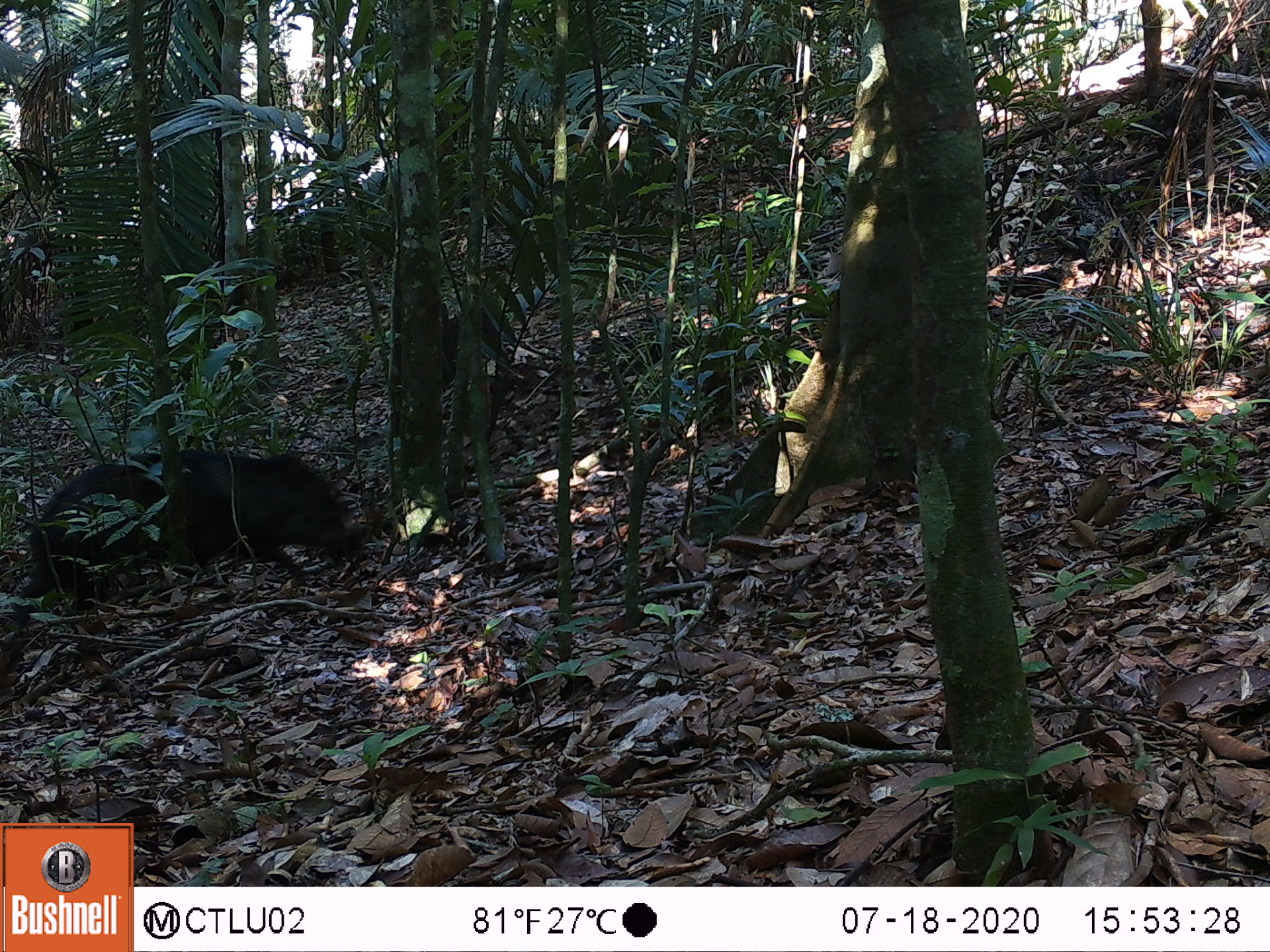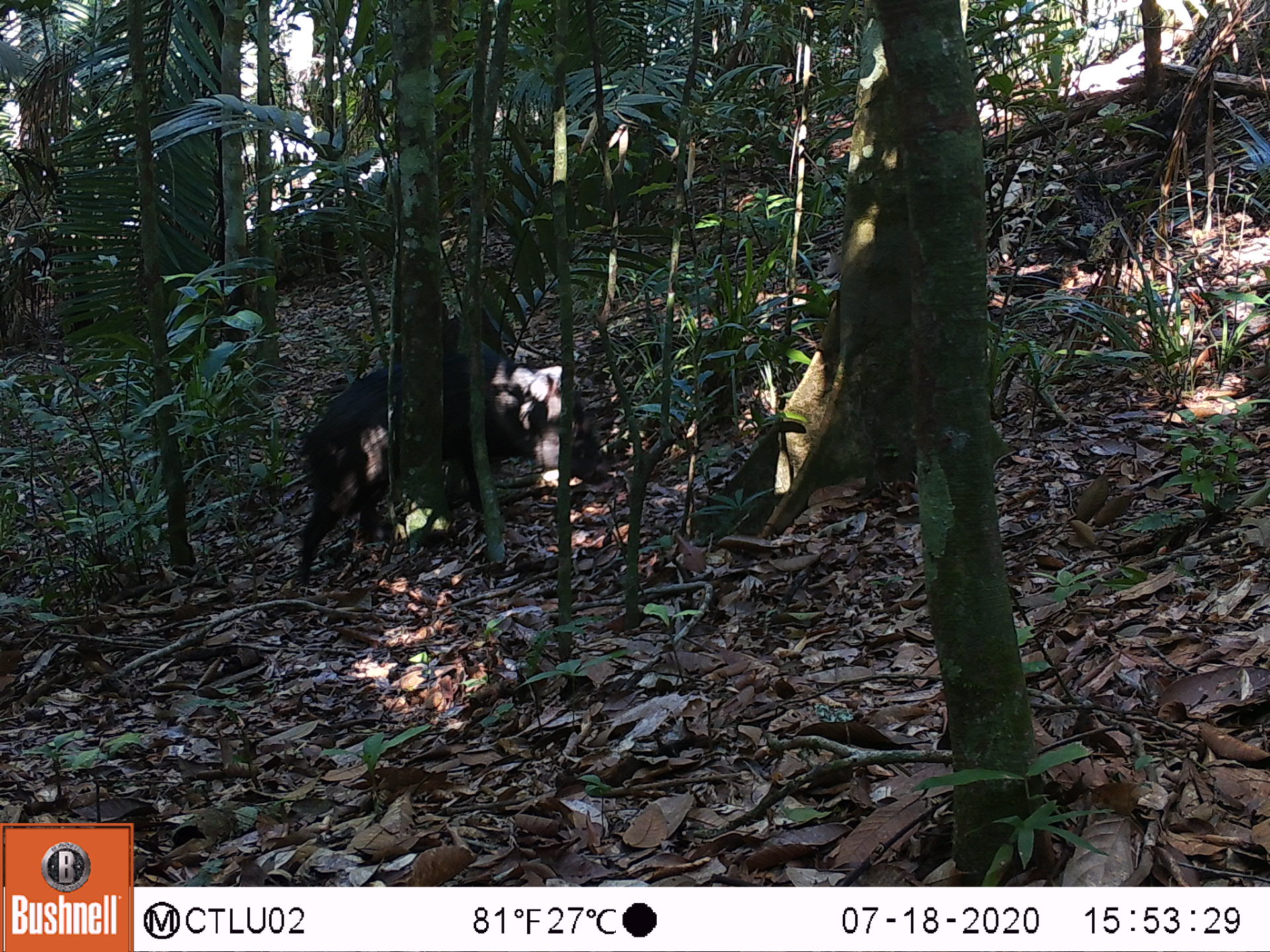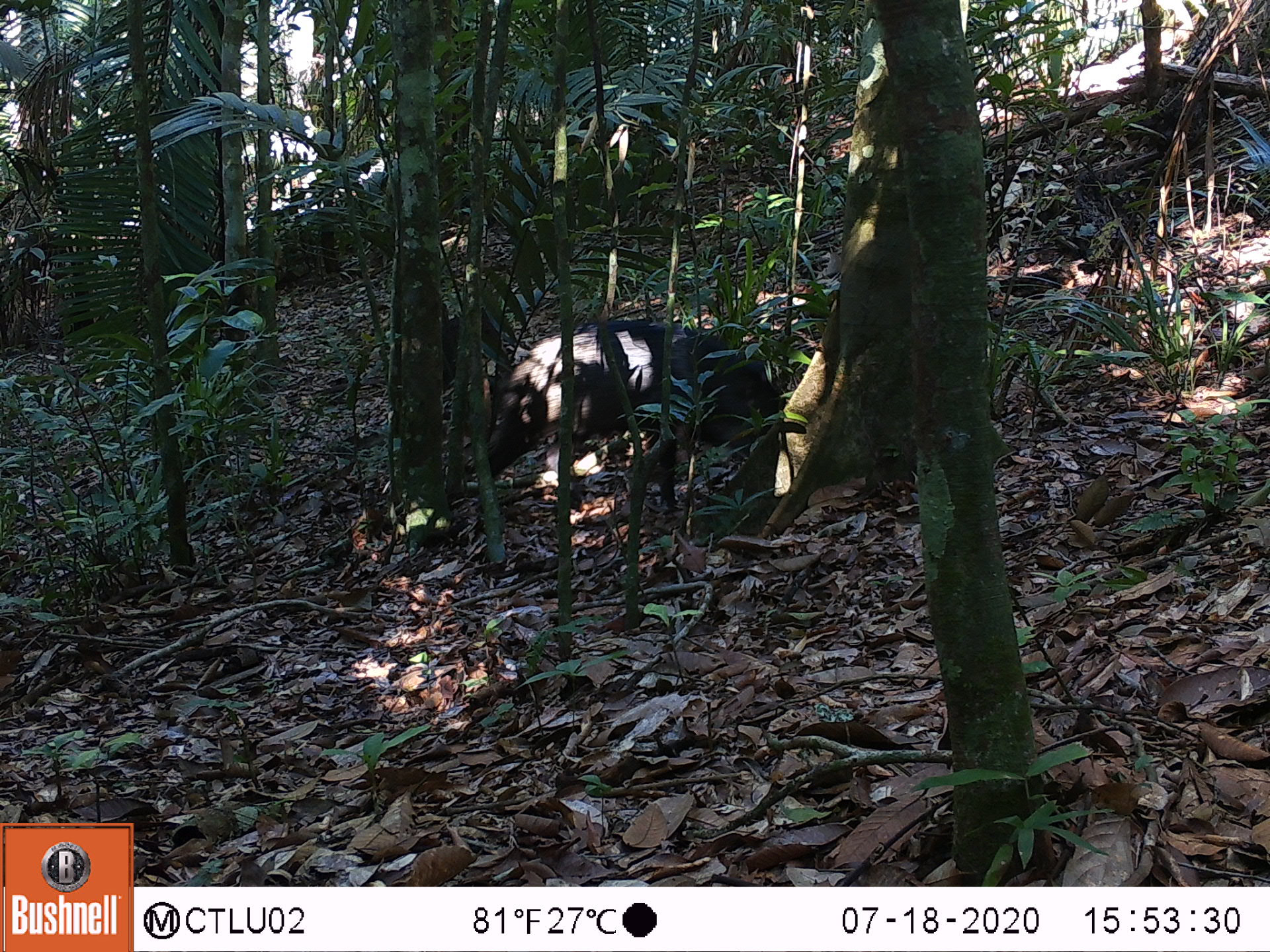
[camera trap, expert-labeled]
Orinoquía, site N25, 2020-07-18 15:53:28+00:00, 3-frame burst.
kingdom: Animalia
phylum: Chordata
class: Mammalia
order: Artiodactyla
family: Tayassuidae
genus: Pecari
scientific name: Pecari tajacu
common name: collared peccary